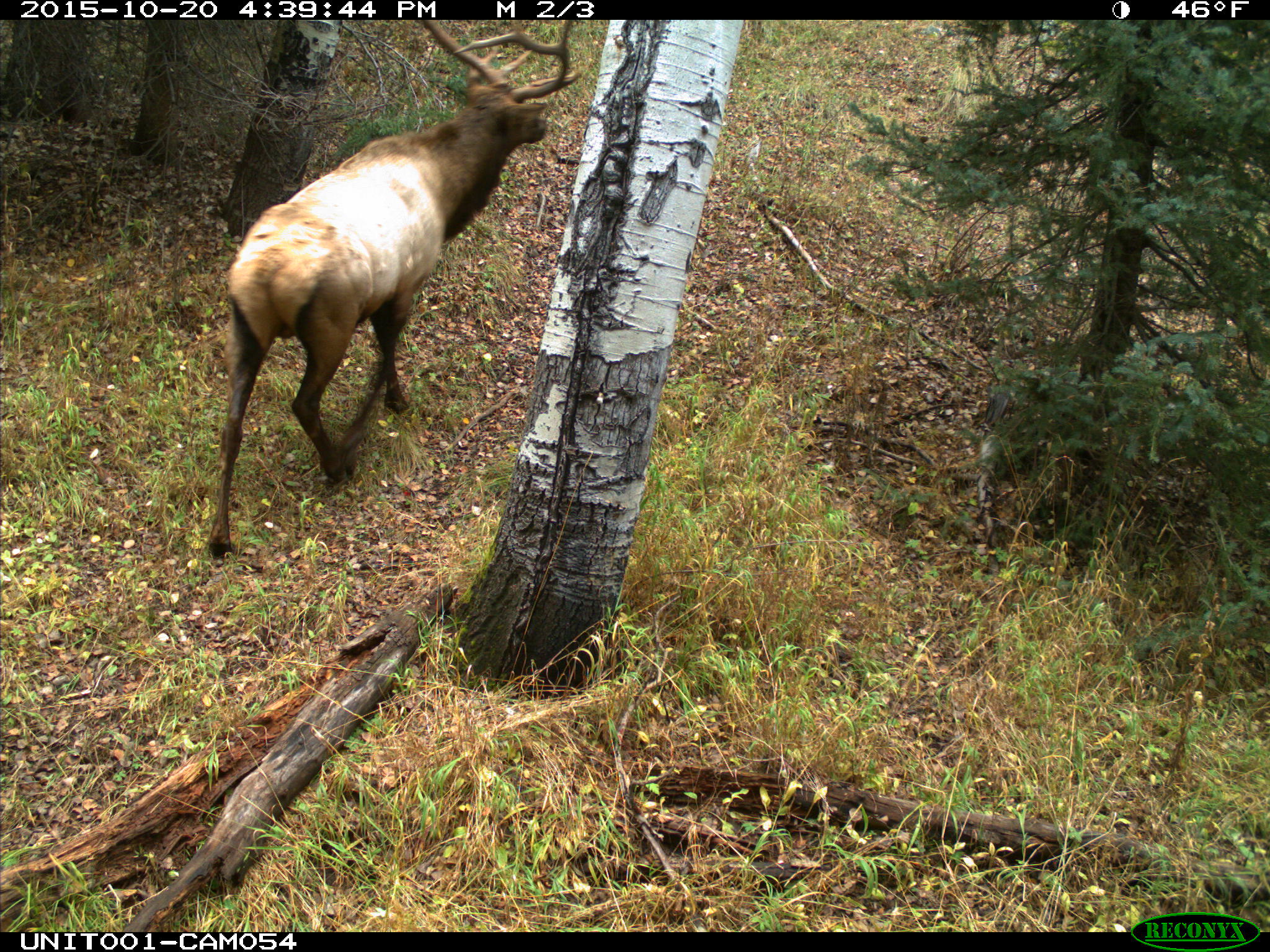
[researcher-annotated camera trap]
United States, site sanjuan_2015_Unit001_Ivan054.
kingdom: Animalia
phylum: Chordata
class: Mammalia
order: Artiodactyla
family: Cervidae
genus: Cervus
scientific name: Cervus elaphus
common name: red deer